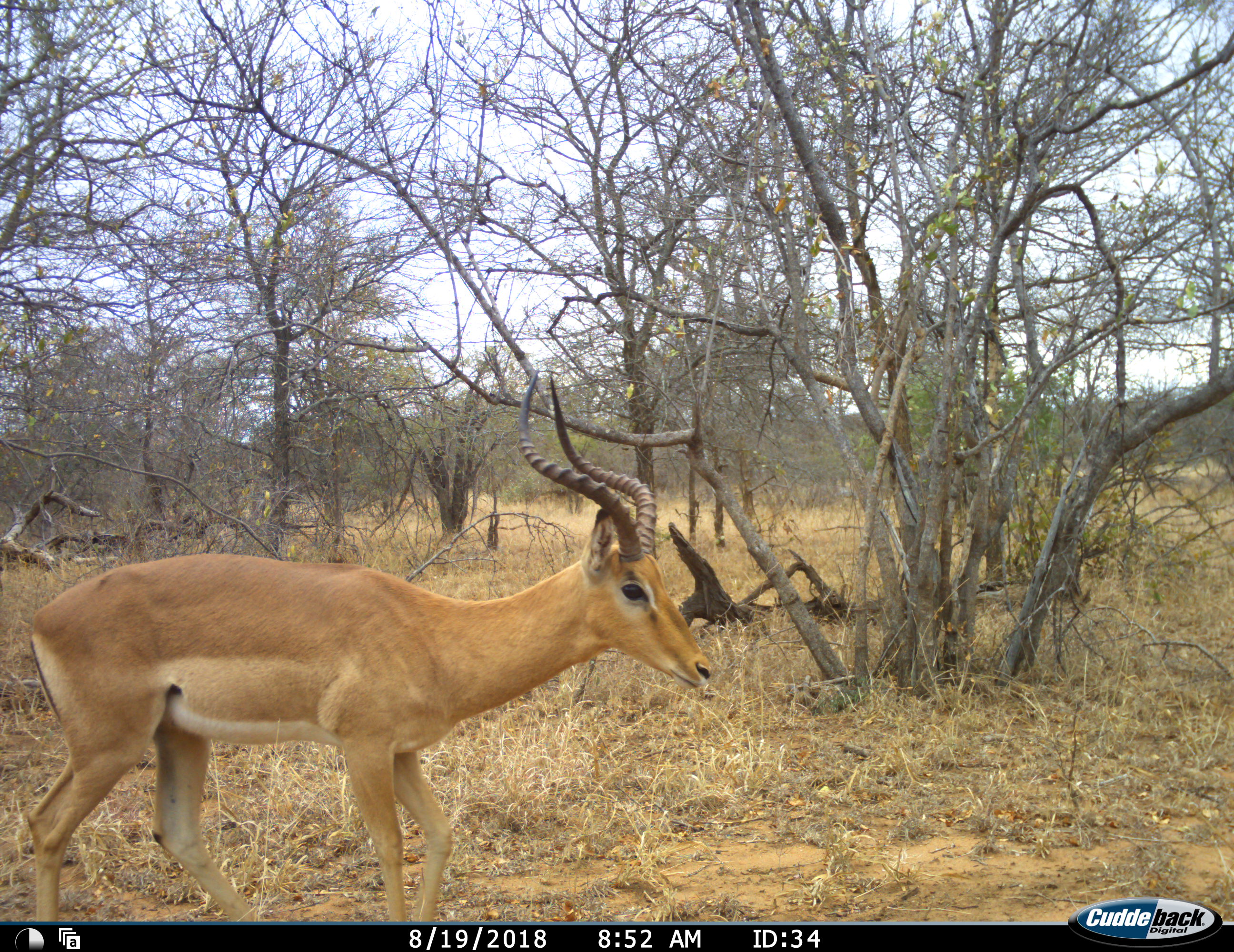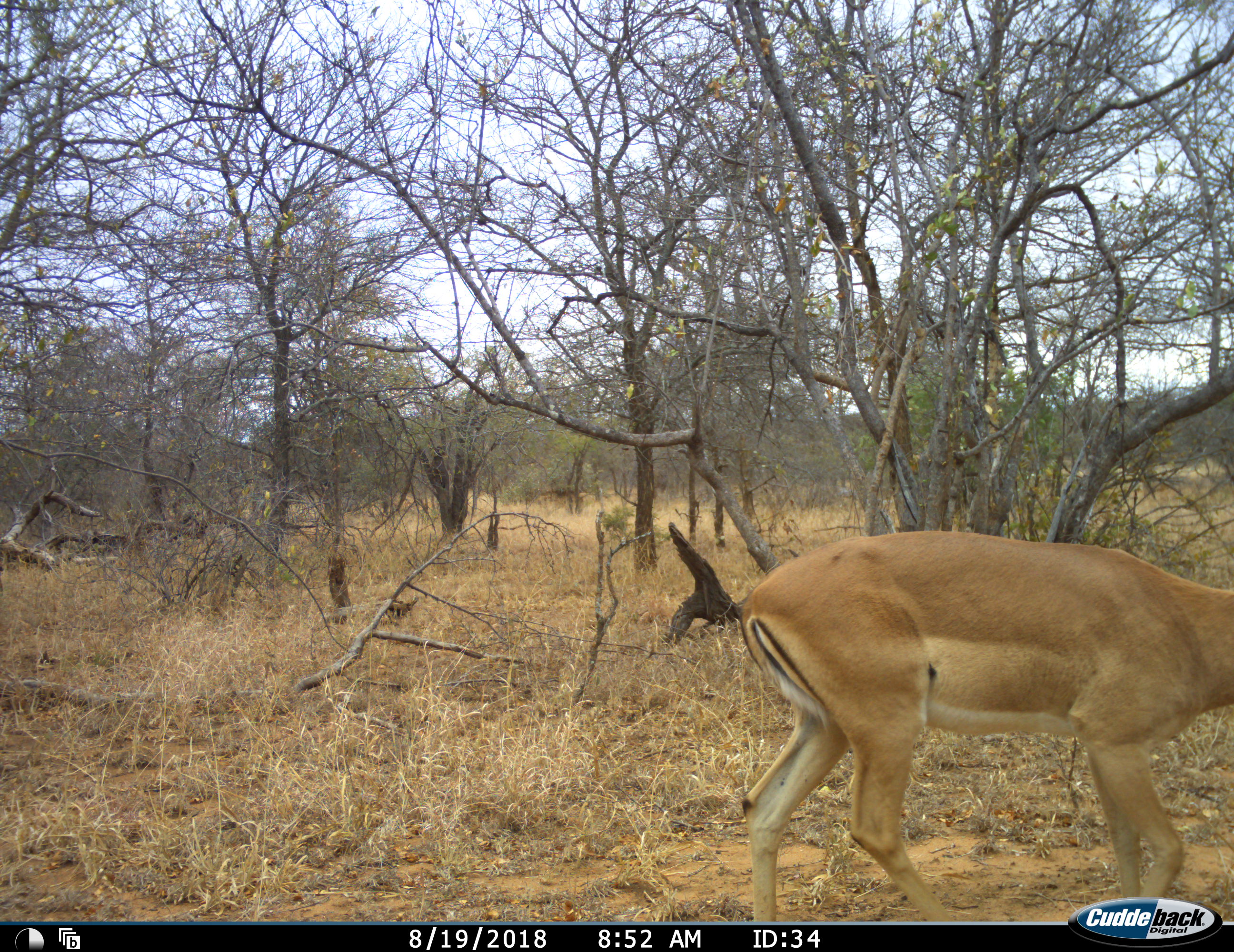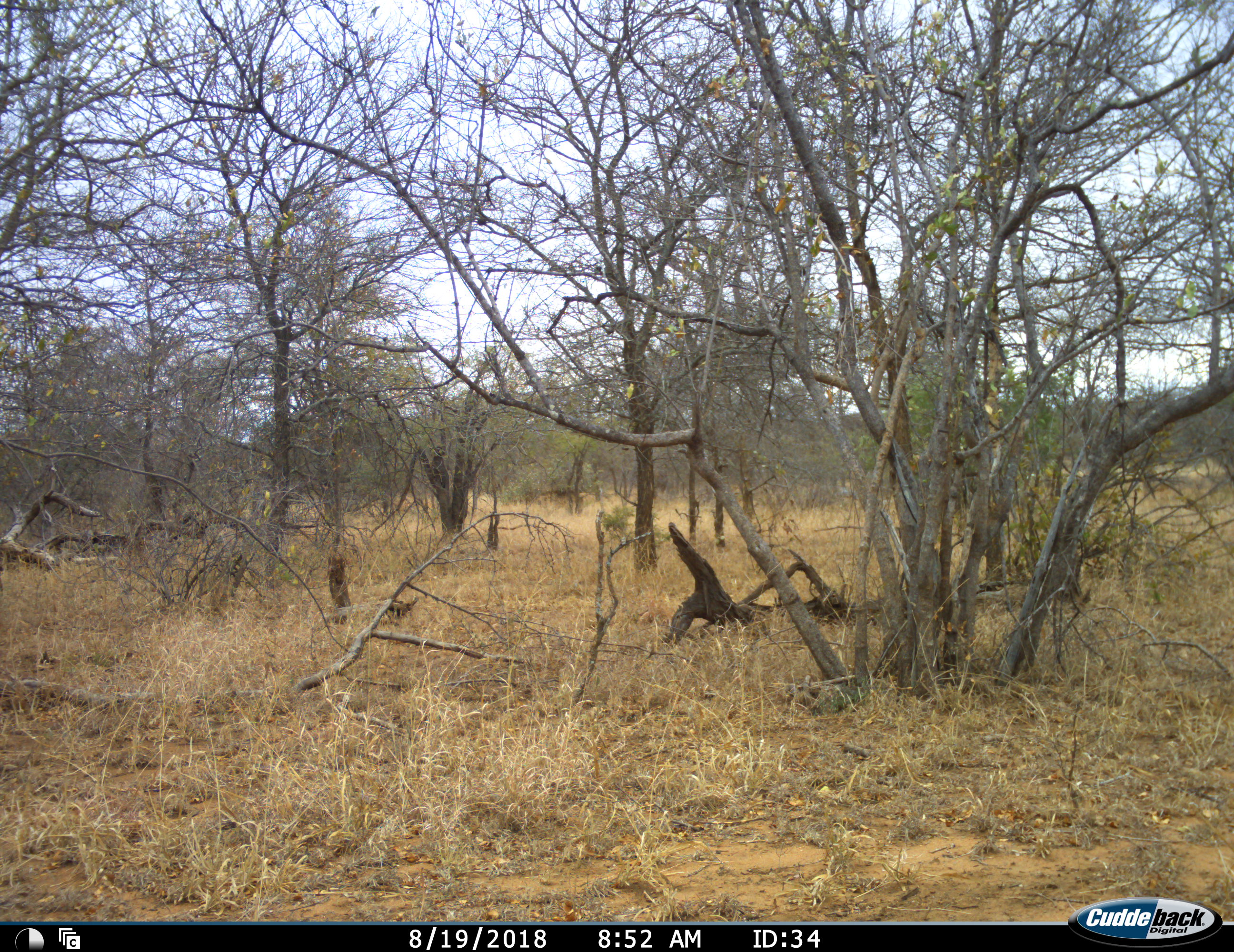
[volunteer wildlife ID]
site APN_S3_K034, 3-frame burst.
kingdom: Animalia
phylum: Chordata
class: Mammalia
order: Artiodactyla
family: Bovidae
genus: Aepyceros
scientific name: Aepyceros melampus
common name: impala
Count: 1.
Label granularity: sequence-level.